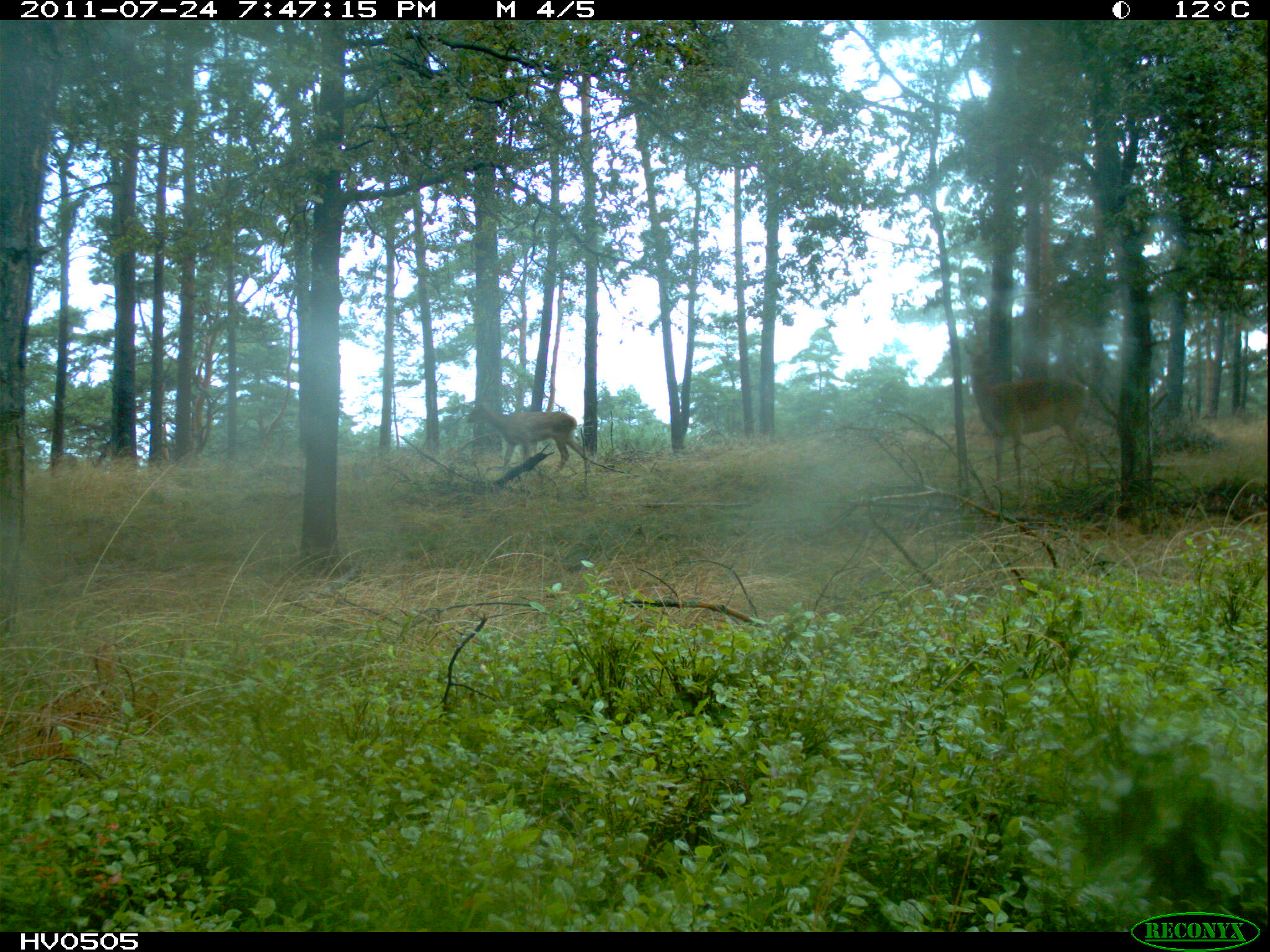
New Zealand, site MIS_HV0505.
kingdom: Animalia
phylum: Chordata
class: Mammalia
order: Artiodactyla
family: Cervidae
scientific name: Cervidae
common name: deer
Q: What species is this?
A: Deer (Cervidae).